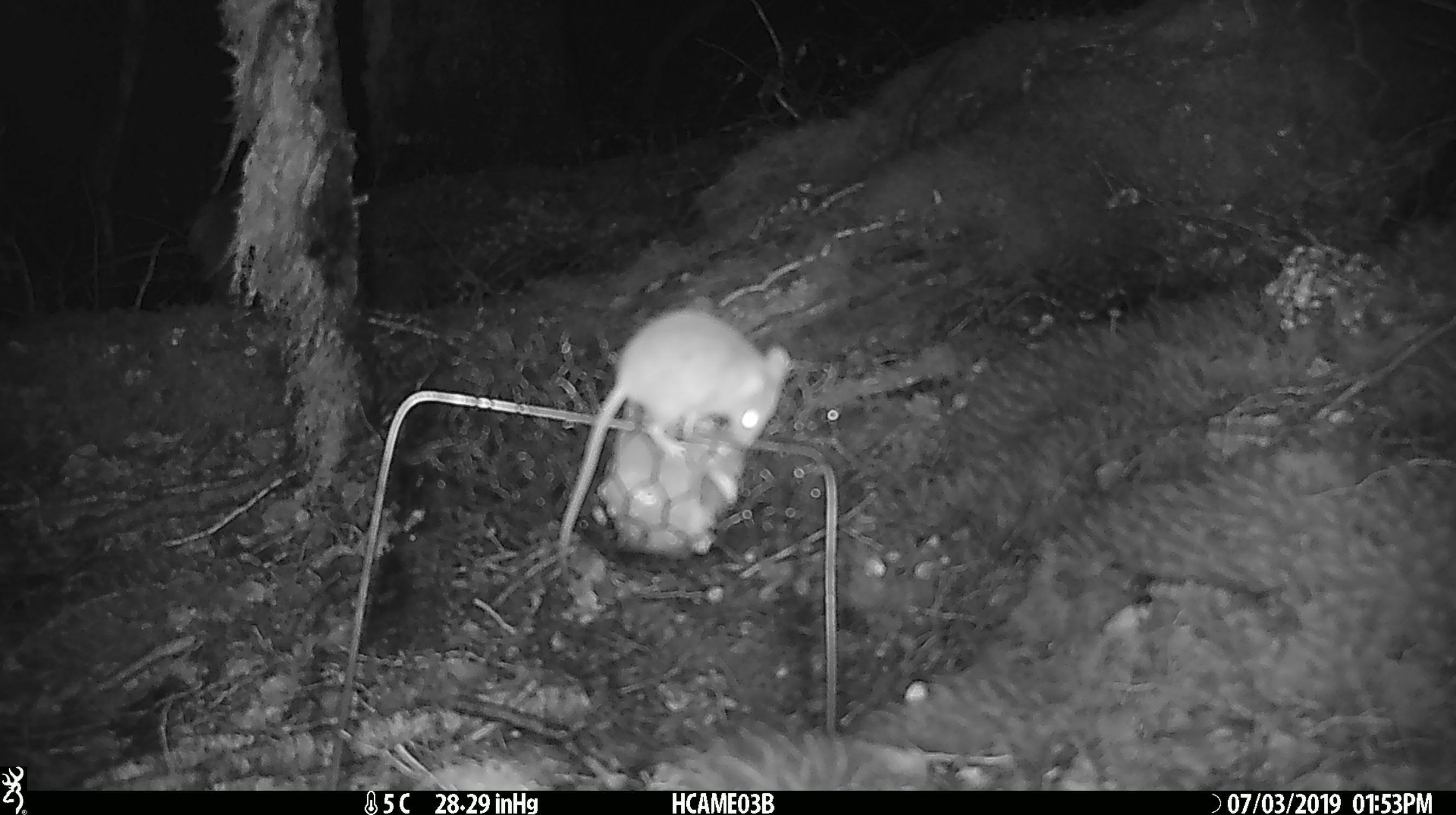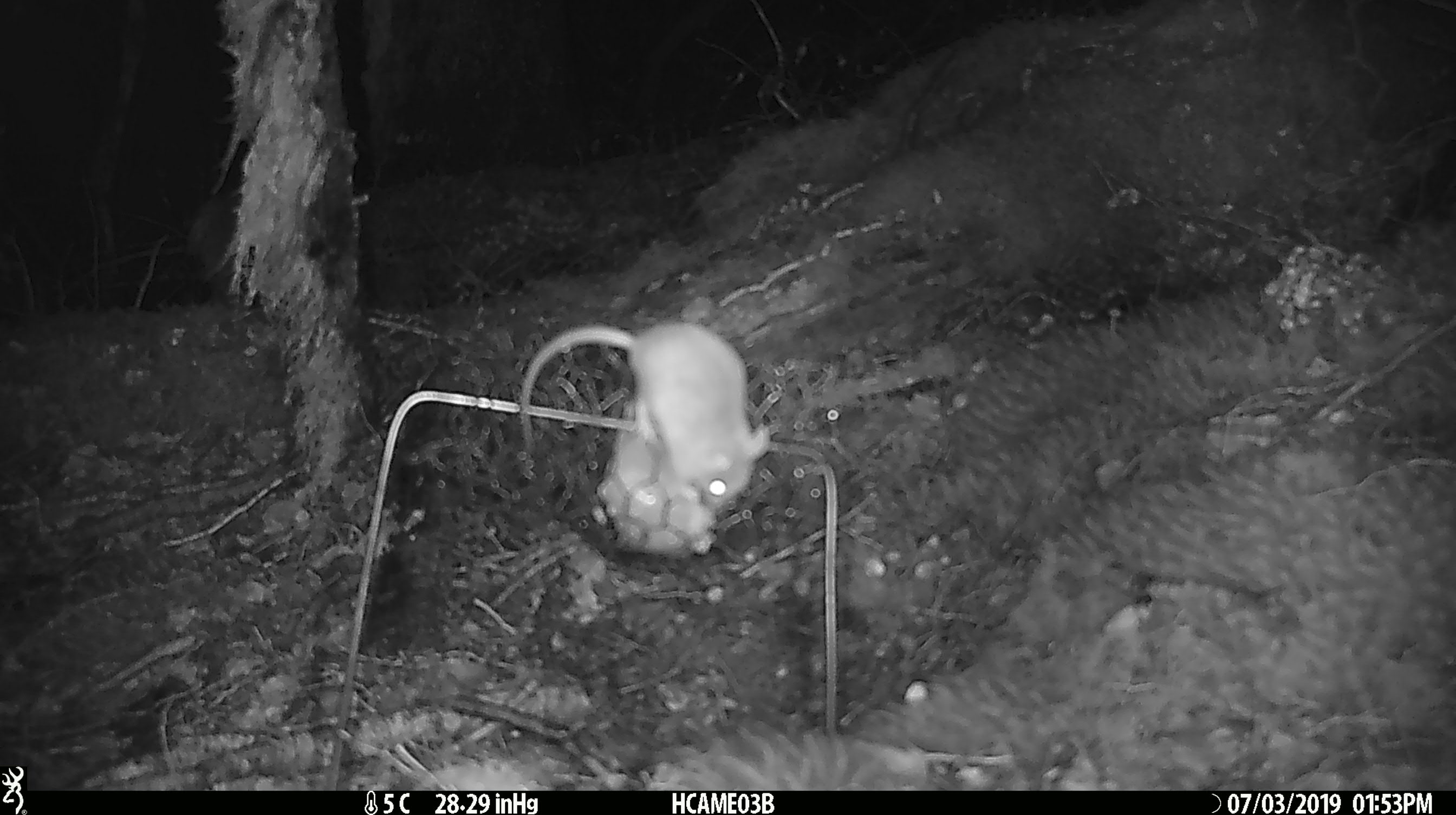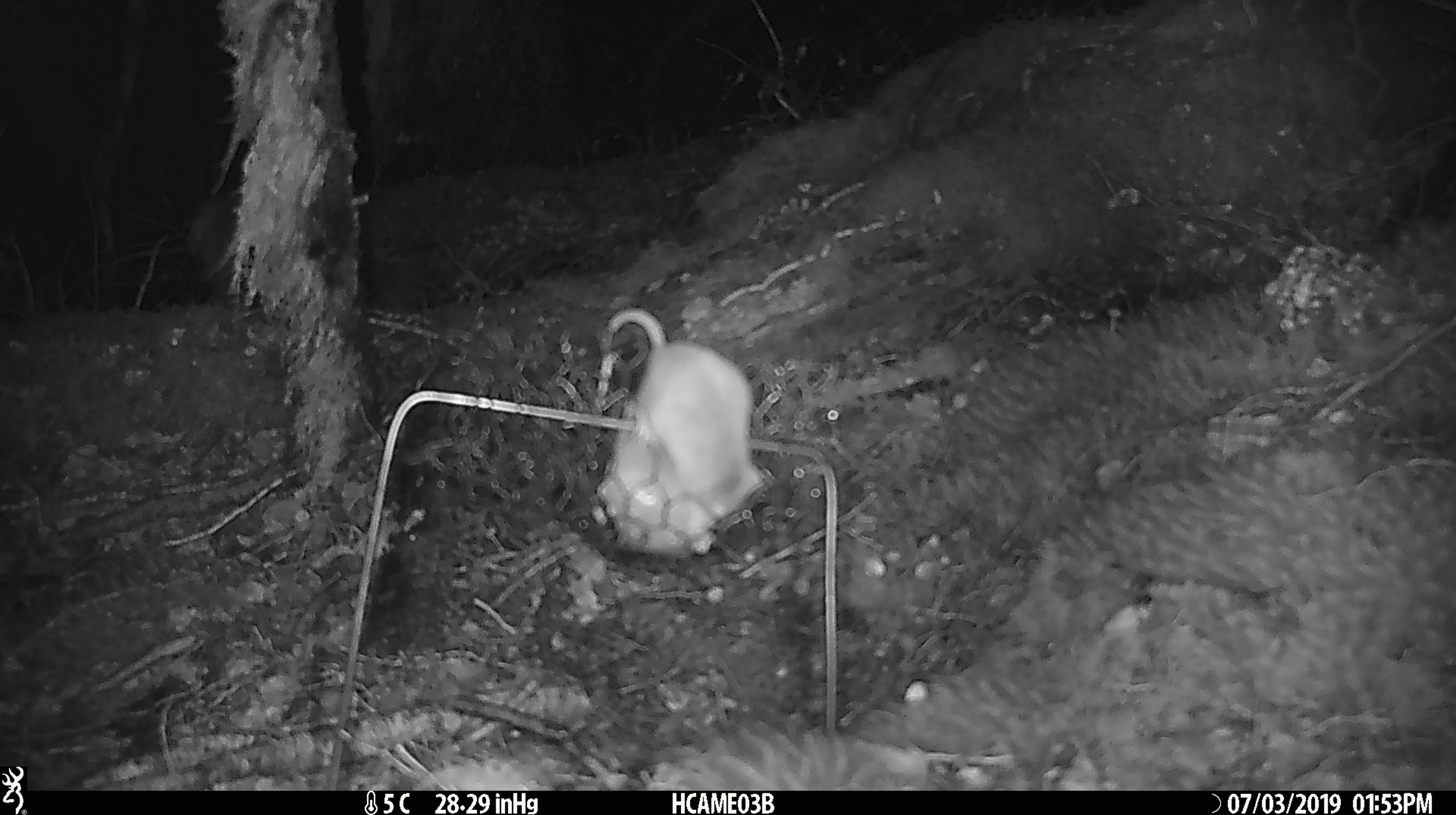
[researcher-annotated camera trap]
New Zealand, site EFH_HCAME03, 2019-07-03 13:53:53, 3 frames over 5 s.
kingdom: Animalia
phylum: Chordata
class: Mammalia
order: Rodentia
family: Muridae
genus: Mus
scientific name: Mus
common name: mouse